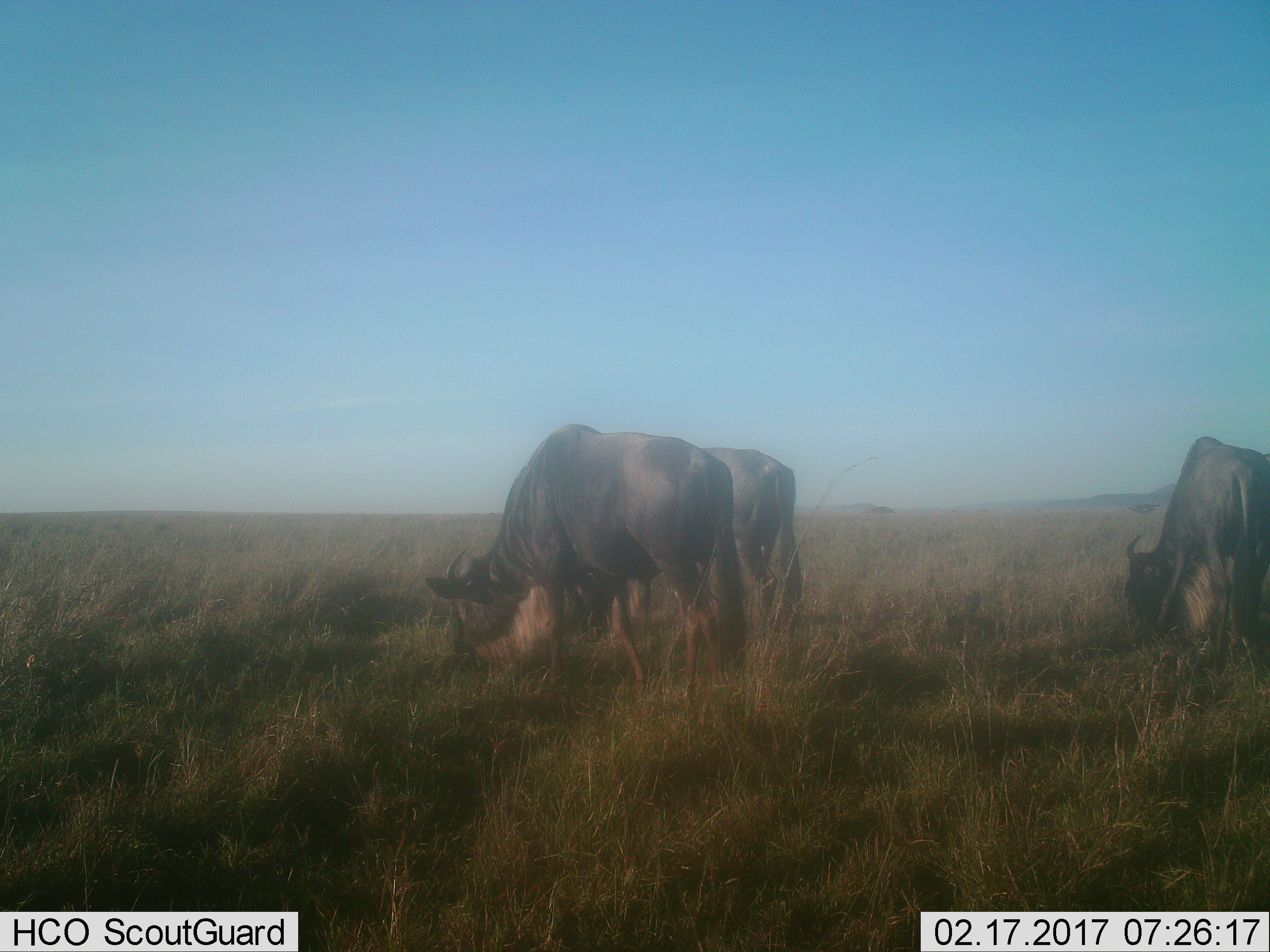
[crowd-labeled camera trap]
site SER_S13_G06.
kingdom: Animalia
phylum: Chordata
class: Mammalia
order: Artiodactyla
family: Bovidae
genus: Connochaetes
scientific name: Connochaetes taurinus taurinus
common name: blue wildebeest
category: wildebeestblue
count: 3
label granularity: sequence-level